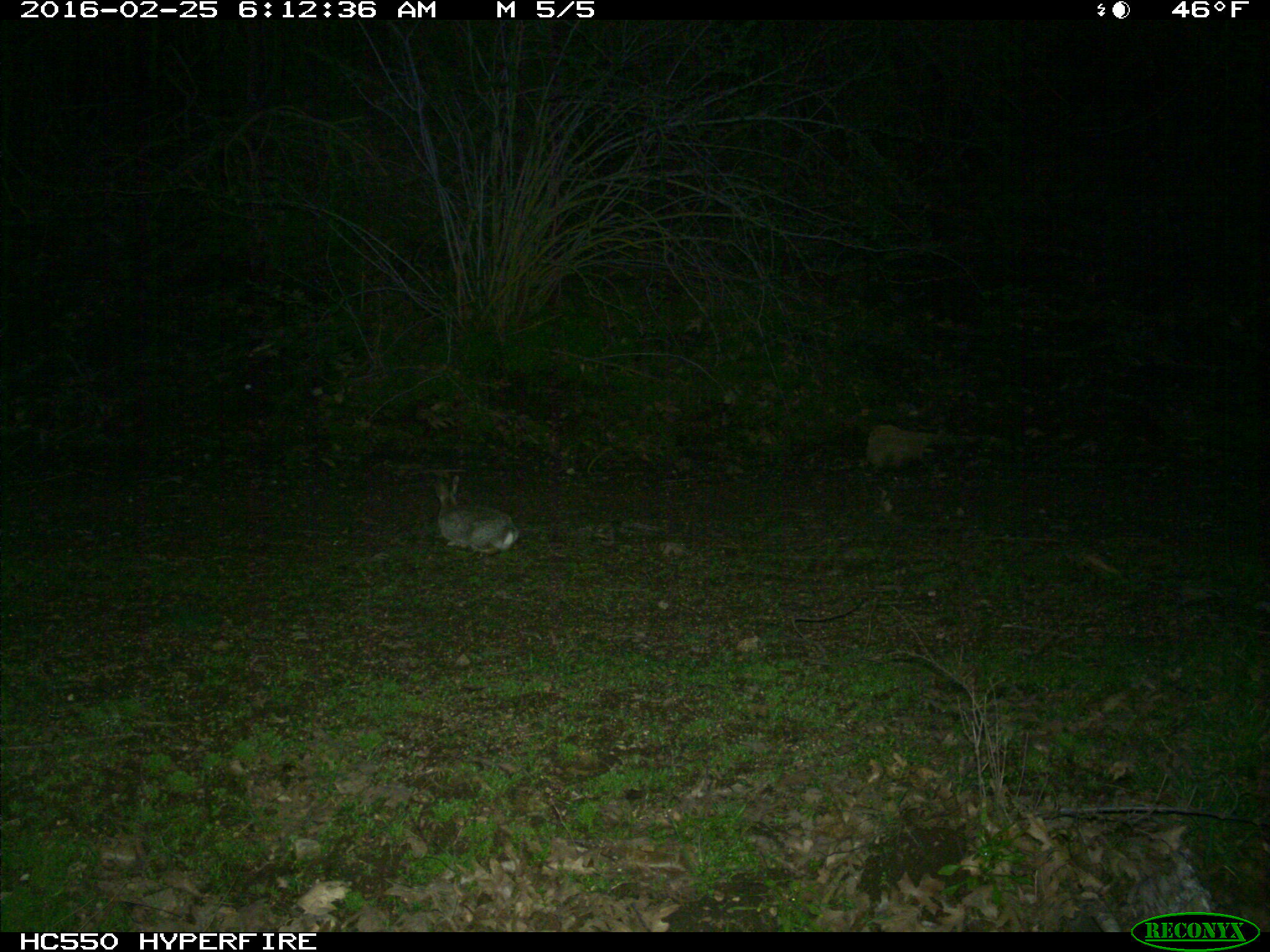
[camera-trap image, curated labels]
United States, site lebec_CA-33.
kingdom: Animalia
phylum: Chordata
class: Mammalia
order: Lagomorpha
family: Leporidae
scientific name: Leporidae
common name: rabbits and hares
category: unidentified rabbit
Unidentified rabbit (rabbits and hares) (Leporidae).